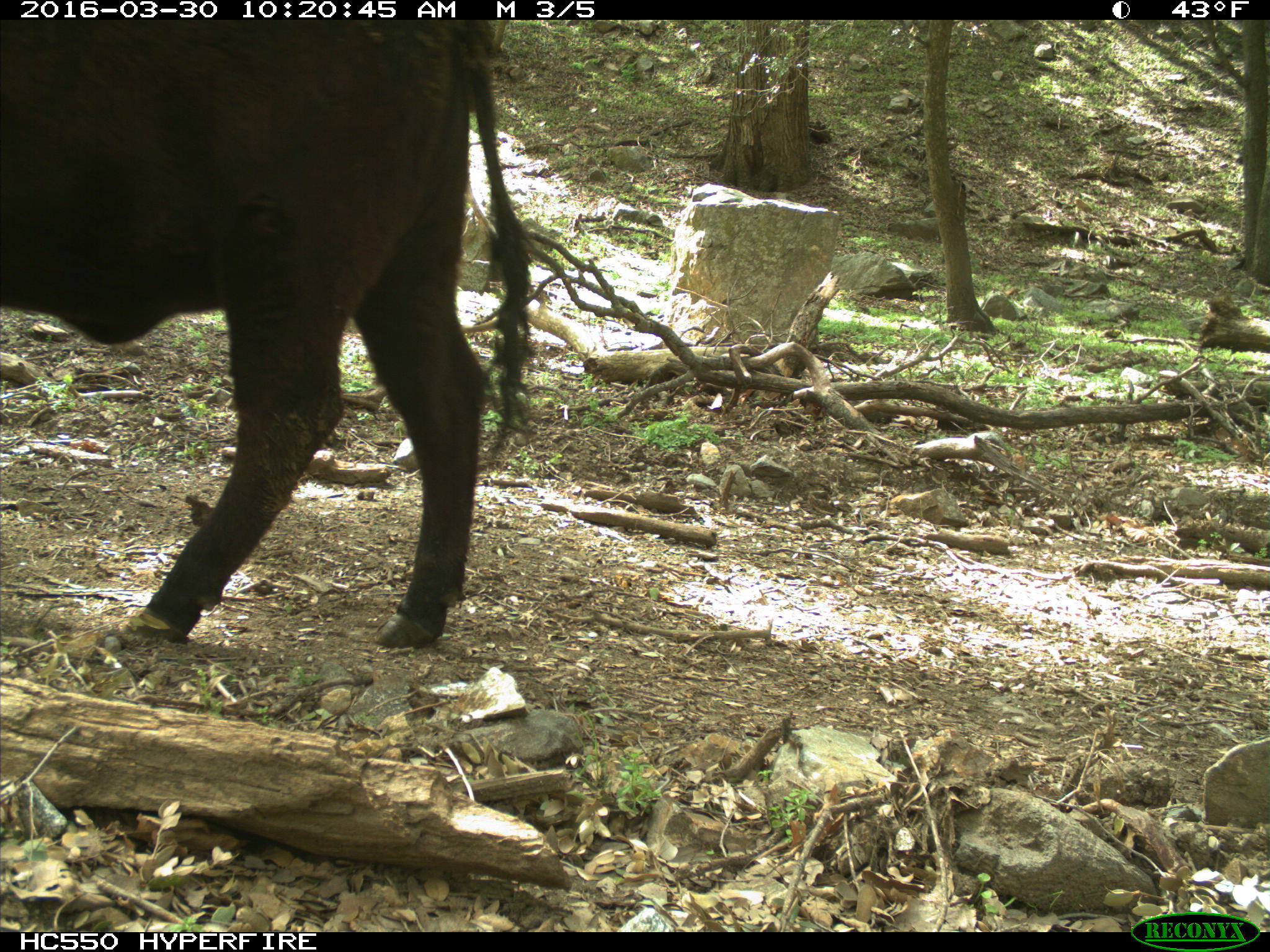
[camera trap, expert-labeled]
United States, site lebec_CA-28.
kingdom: Animalia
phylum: Chordata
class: Mammalia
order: Artiodactyla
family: Bovidae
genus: Bos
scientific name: Bos taurus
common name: domestic cow